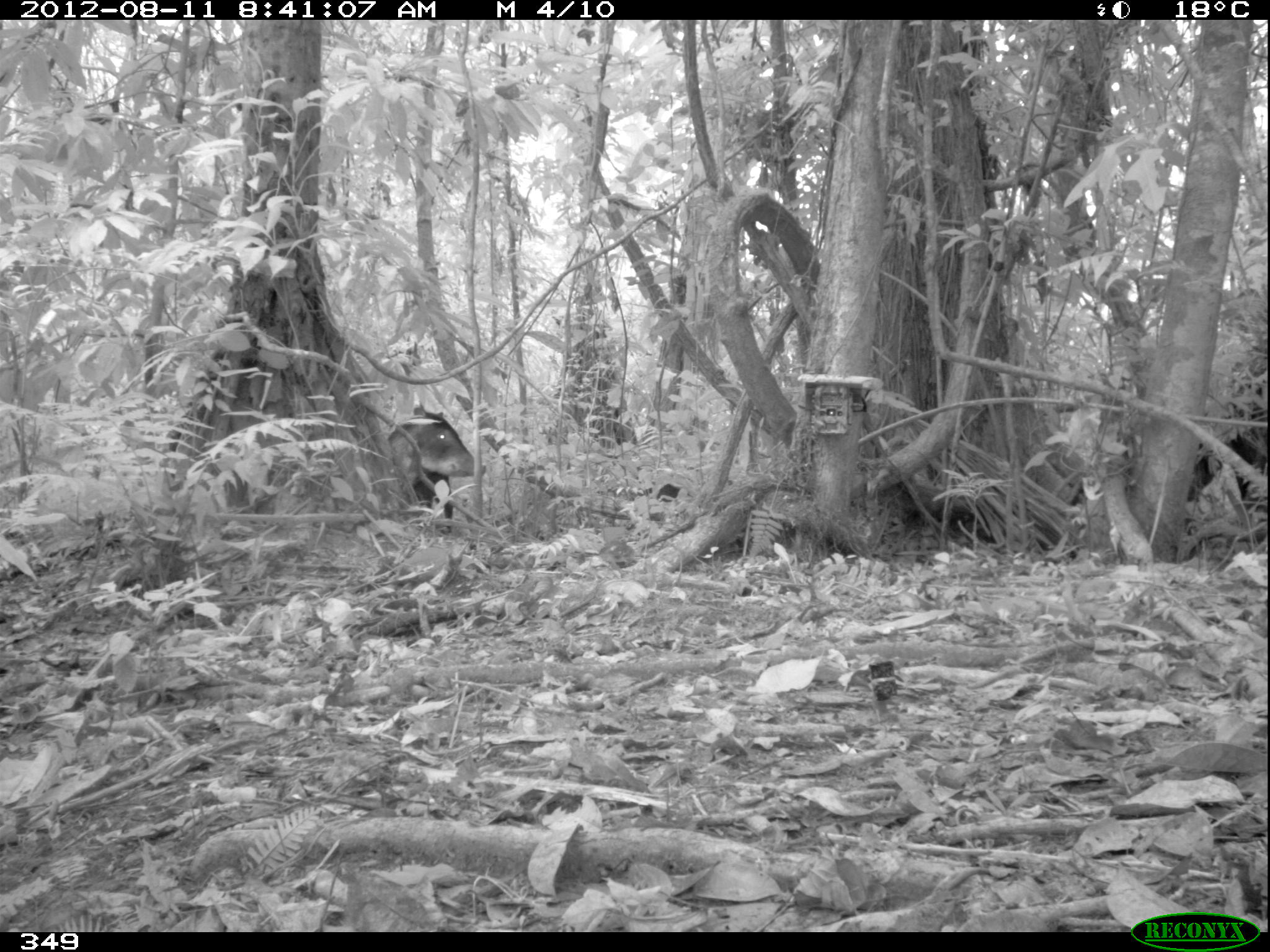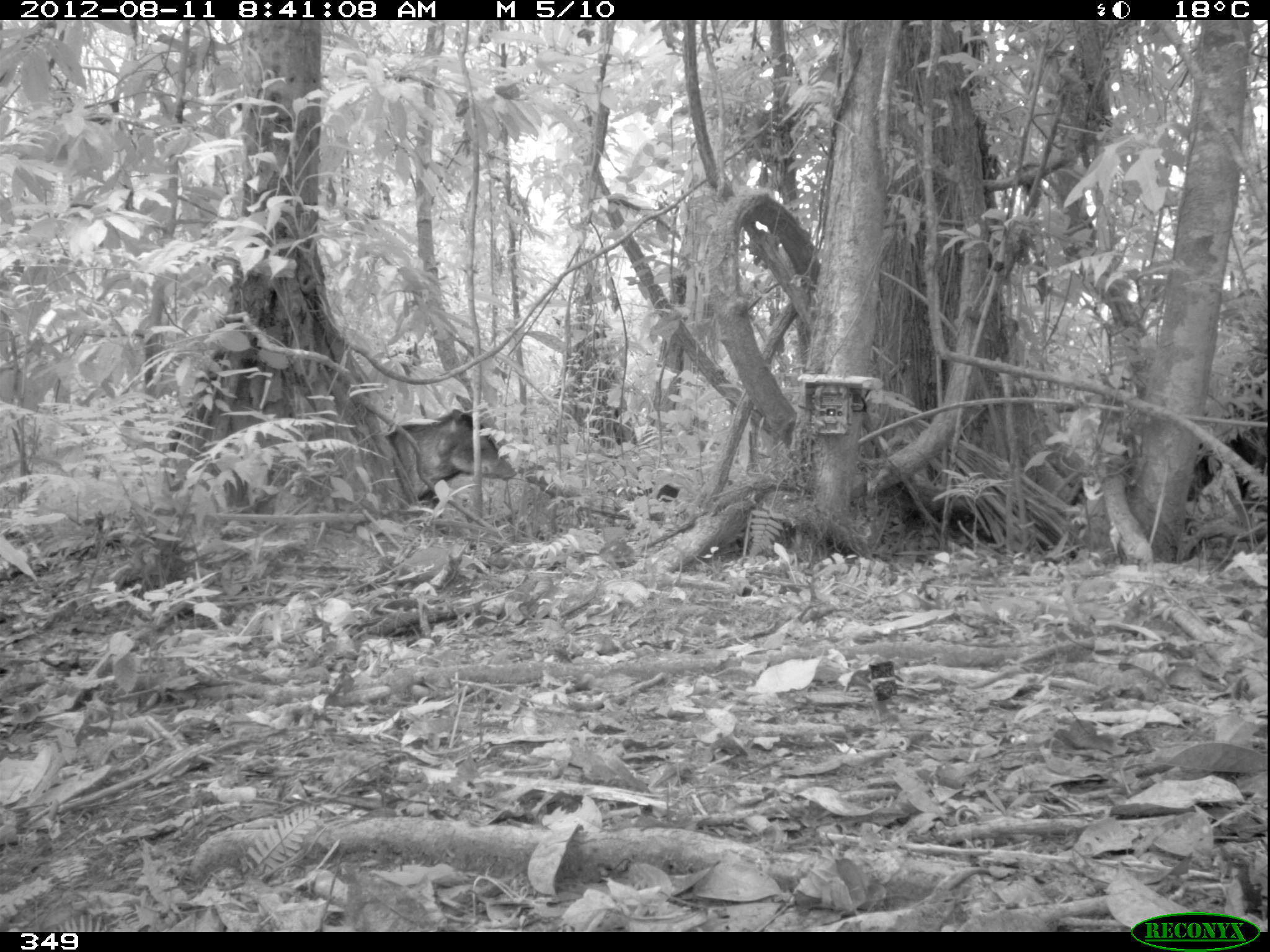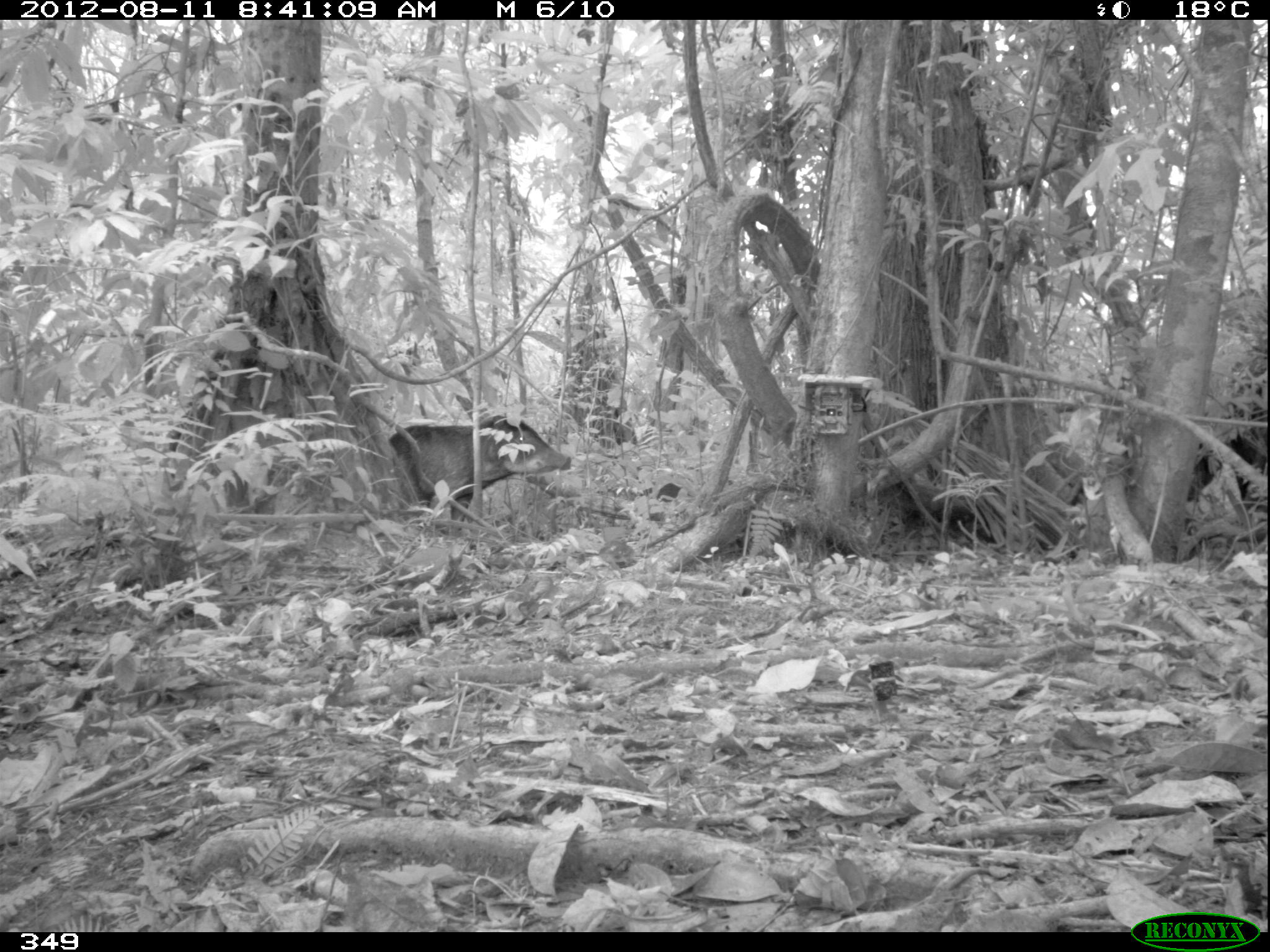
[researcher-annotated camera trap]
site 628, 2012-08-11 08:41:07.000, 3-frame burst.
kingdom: Animalia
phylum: Chordata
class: Mammalia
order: Artiodactyla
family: Tayassuidae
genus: Tayassu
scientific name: Tayassu pecari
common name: white-lipped peccary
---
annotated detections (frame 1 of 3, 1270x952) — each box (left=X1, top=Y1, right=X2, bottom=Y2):
tayassu pecari: (left=389, top=403, right=485, bottom=527); (left=1190, top=417, right=1267, bottom=562); (left=641, top=483, right=681, bottom=503)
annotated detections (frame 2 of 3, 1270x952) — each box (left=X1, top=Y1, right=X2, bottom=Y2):
tayassu pecari: (left=385, top=406, right=519, bottom=517); (left=1190, top=422, right=1270, bottom=507); (left=642, top=484, right=678, bottom=501)